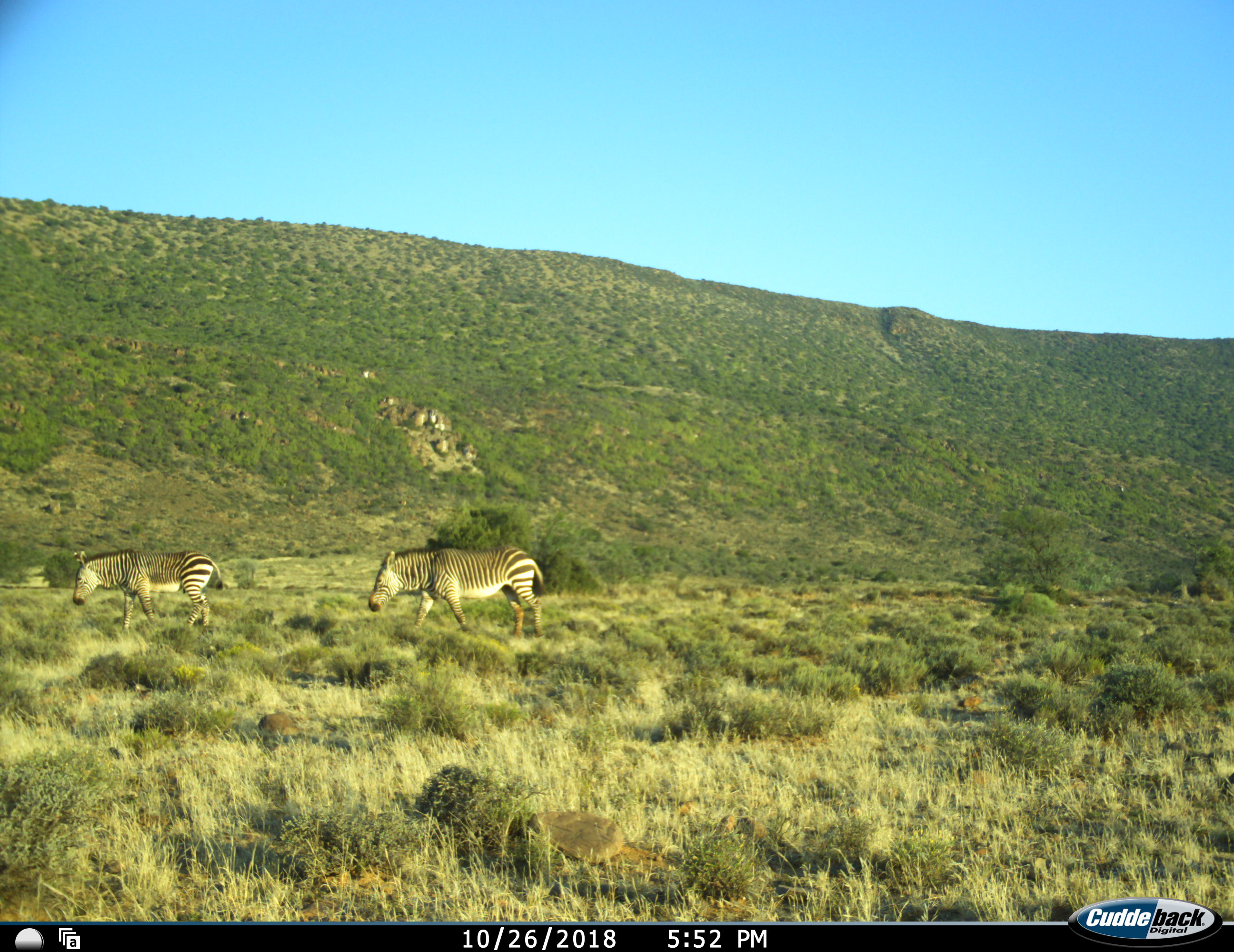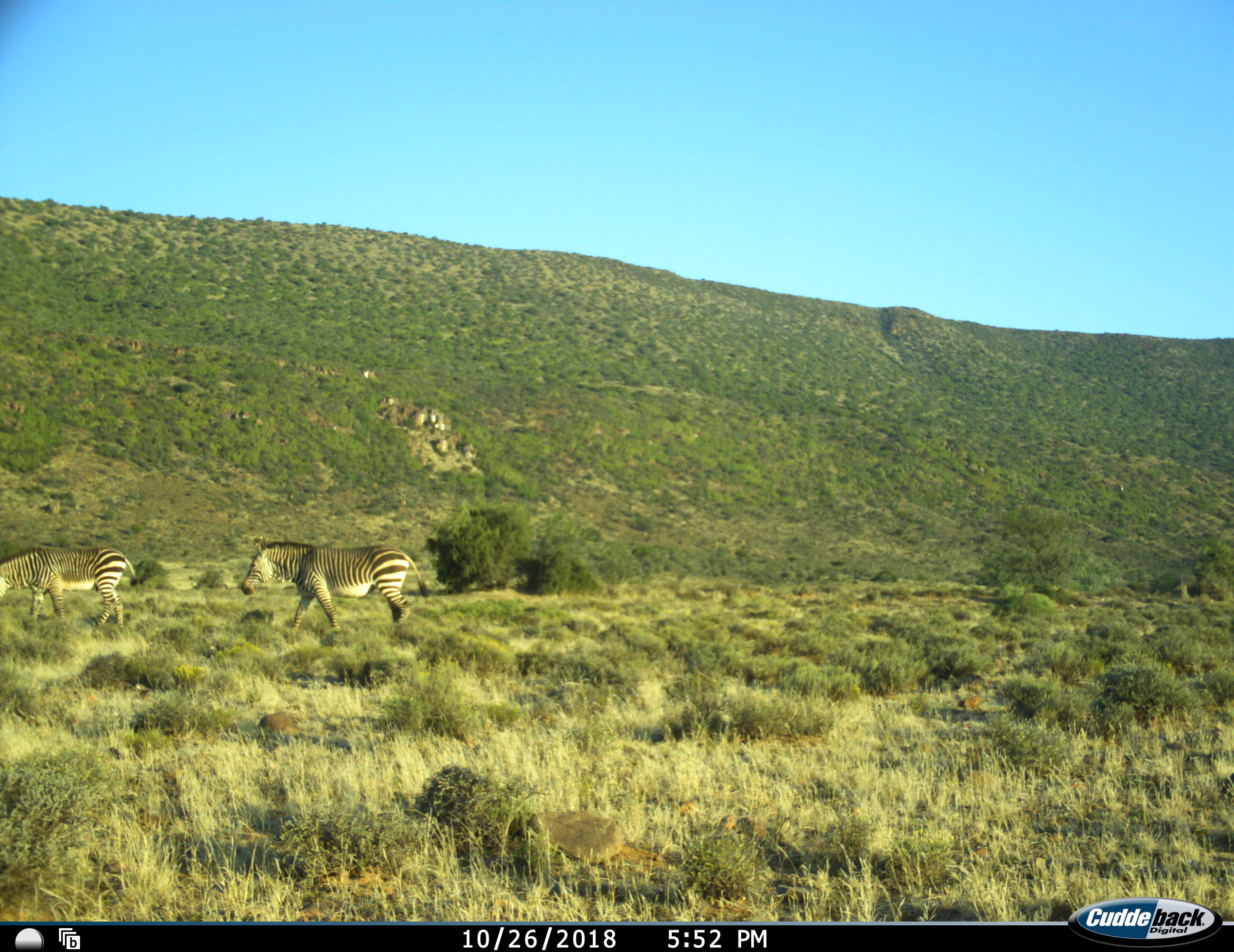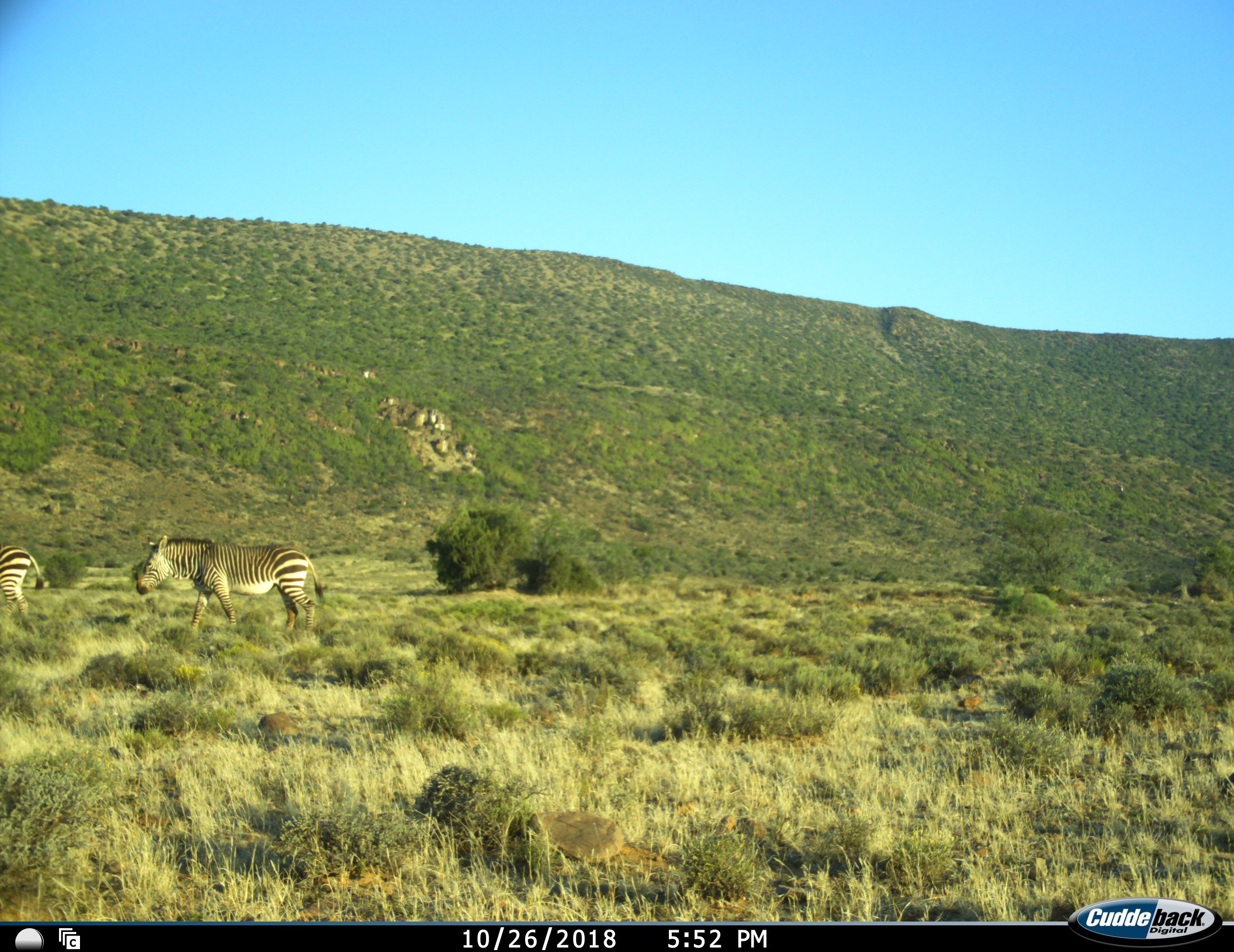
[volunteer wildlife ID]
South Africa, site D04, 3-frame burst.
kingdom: Animalia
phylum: Chordata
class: Mammalia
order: Perissodactyla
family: Equidae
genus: Equus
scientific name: Equus zebra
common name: mountain zebra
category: zebramountain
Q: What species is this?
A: Zebramountain (mountain zebra) (Equus zebra).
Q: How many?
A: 2.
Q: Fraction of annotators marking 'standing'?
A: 0%.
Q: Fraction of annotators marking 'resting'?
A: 0%.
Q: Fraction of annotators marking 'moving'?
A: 100%.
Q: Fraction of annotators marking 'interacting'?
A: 0%.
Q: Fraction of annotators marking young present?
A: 0%.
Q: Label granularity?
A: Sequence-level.